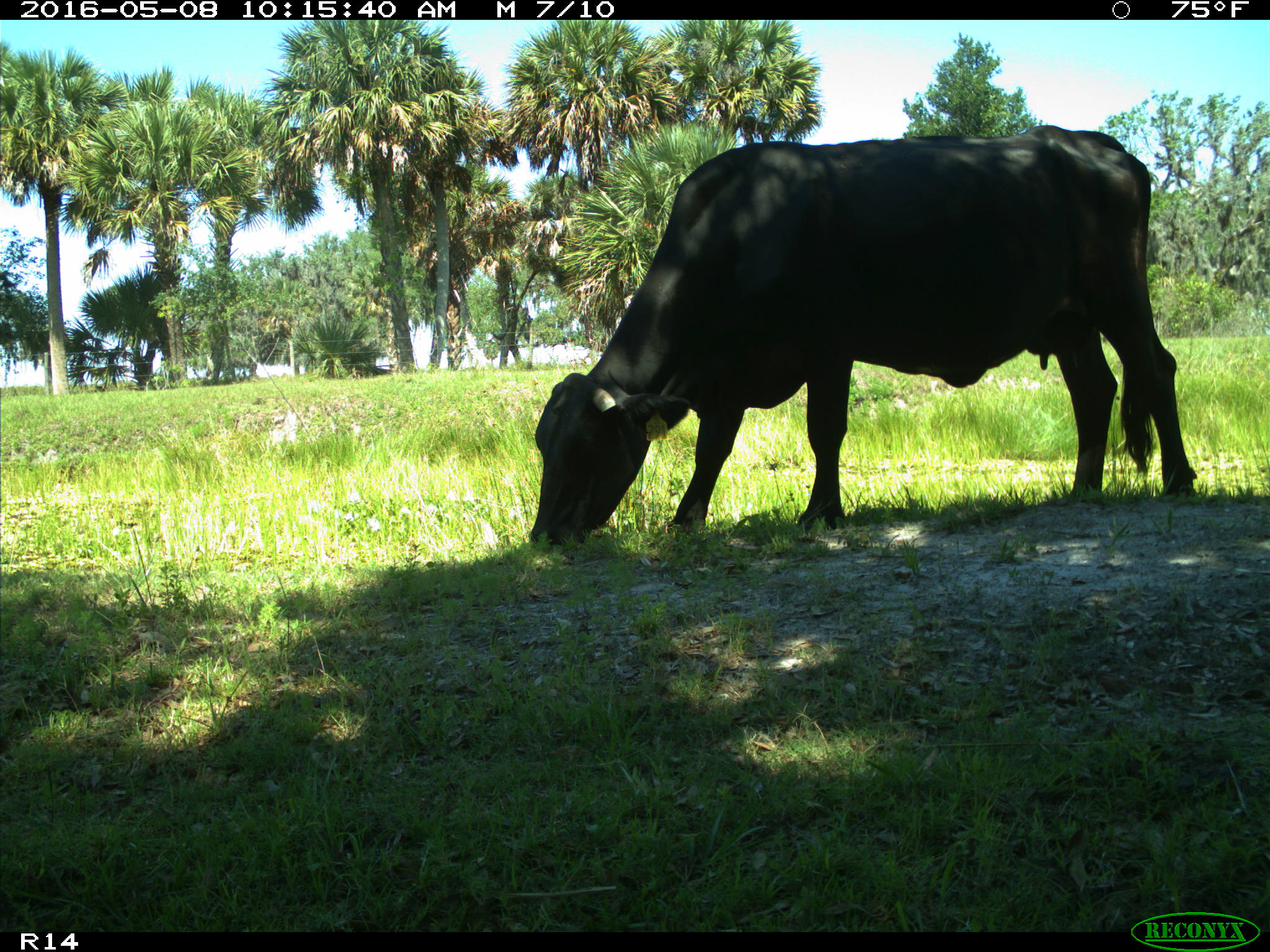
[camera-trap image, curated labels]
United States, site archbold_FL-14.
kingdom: Animalia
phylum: Chordata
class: Mammalia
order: Artiodactyla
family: Bovidae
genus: Bos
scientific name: Bos taurus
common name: domestic cow